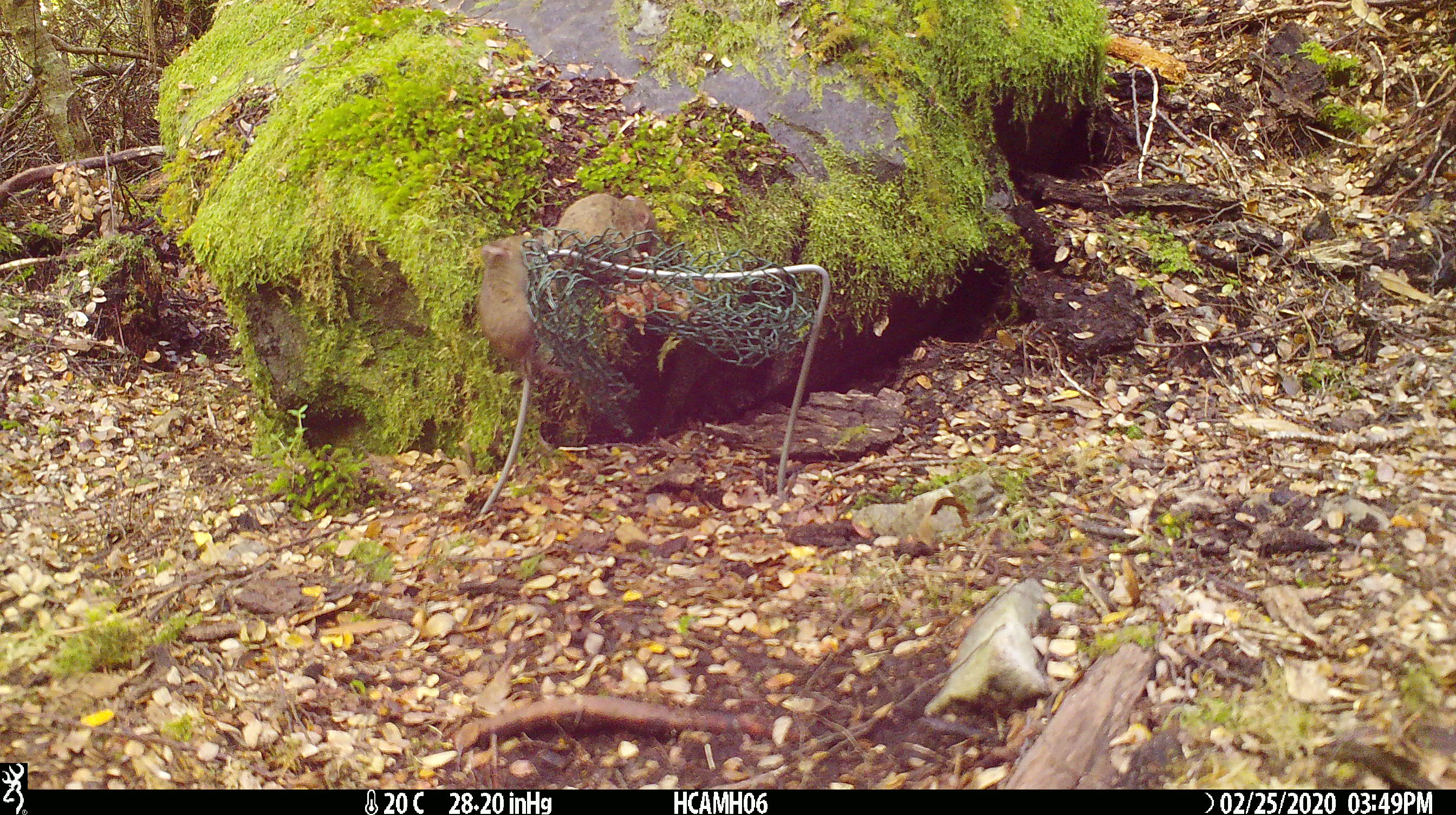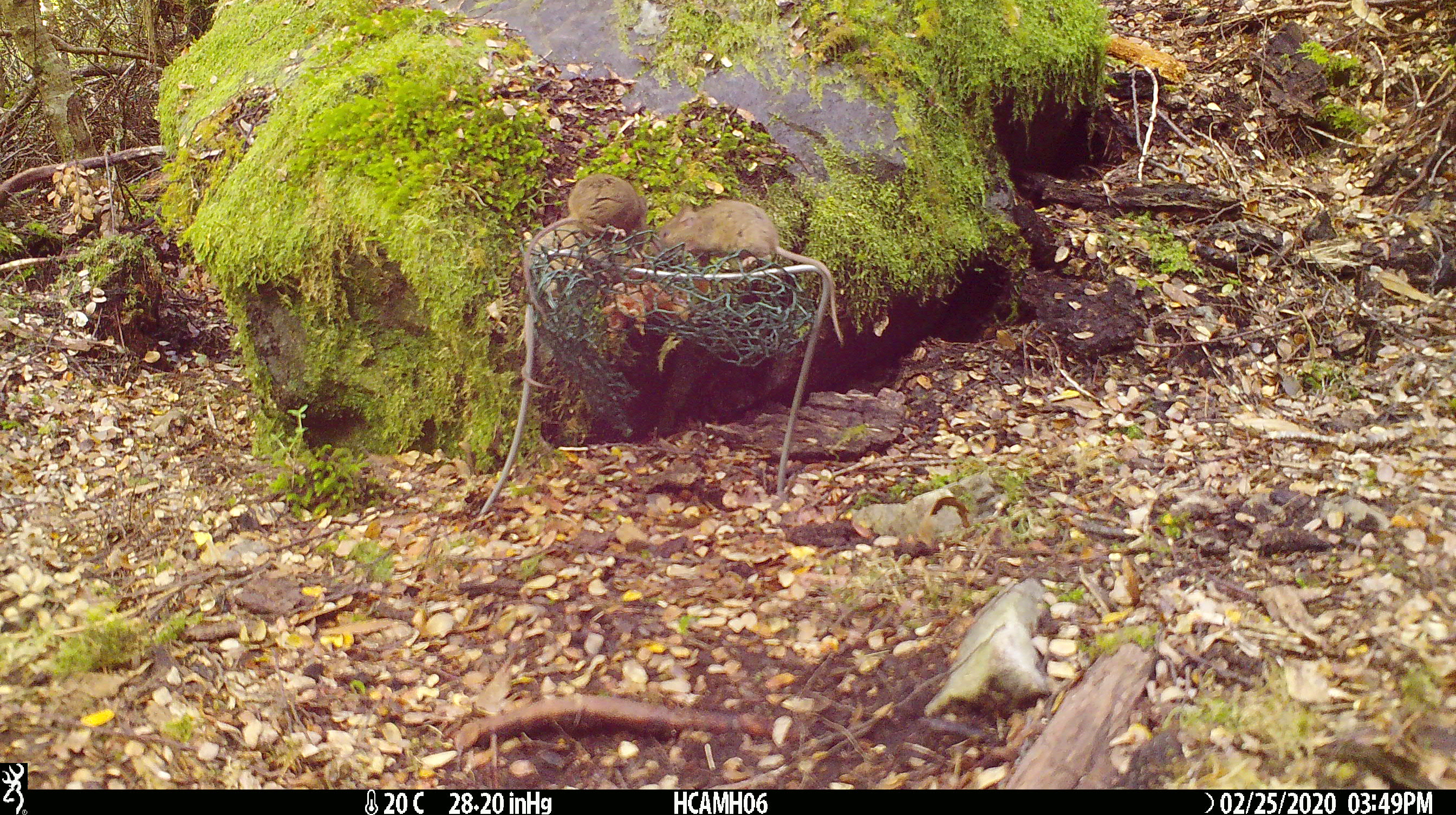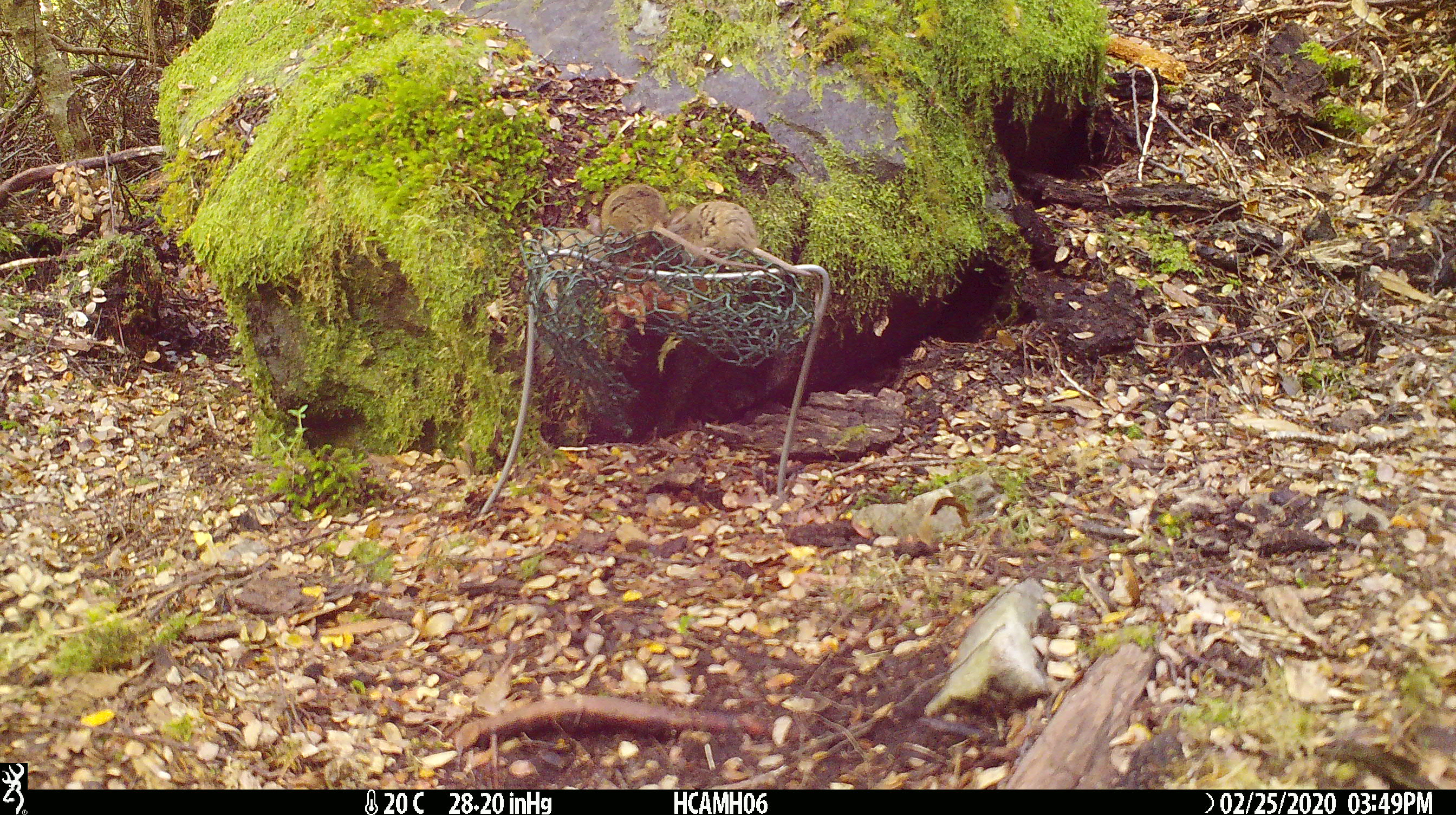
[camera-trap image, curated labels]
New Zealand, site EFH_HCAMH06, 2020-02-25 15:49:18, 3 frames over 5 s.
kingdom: Animalia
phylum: Chordata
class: Mammalia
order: Rodentia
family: Muridae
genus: Mus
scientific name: Mus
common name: mouse